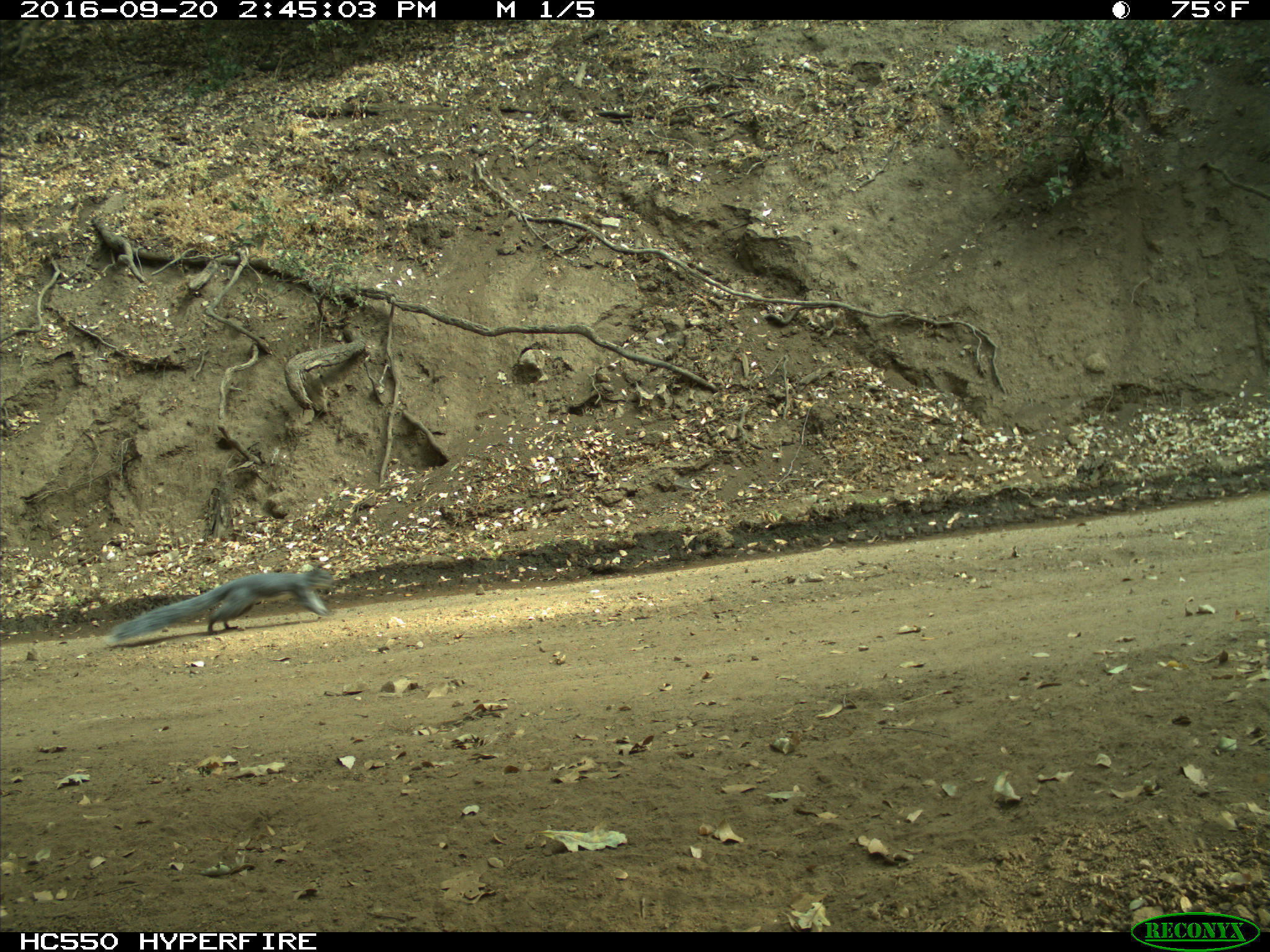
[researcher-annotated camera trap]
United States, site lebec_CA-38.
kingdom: Animalia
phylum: Chordata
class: Mammalia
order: Rodentia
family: Sciuridae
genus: Sciurus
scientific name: Sciurus carolinensis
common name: eastern gray squirrel